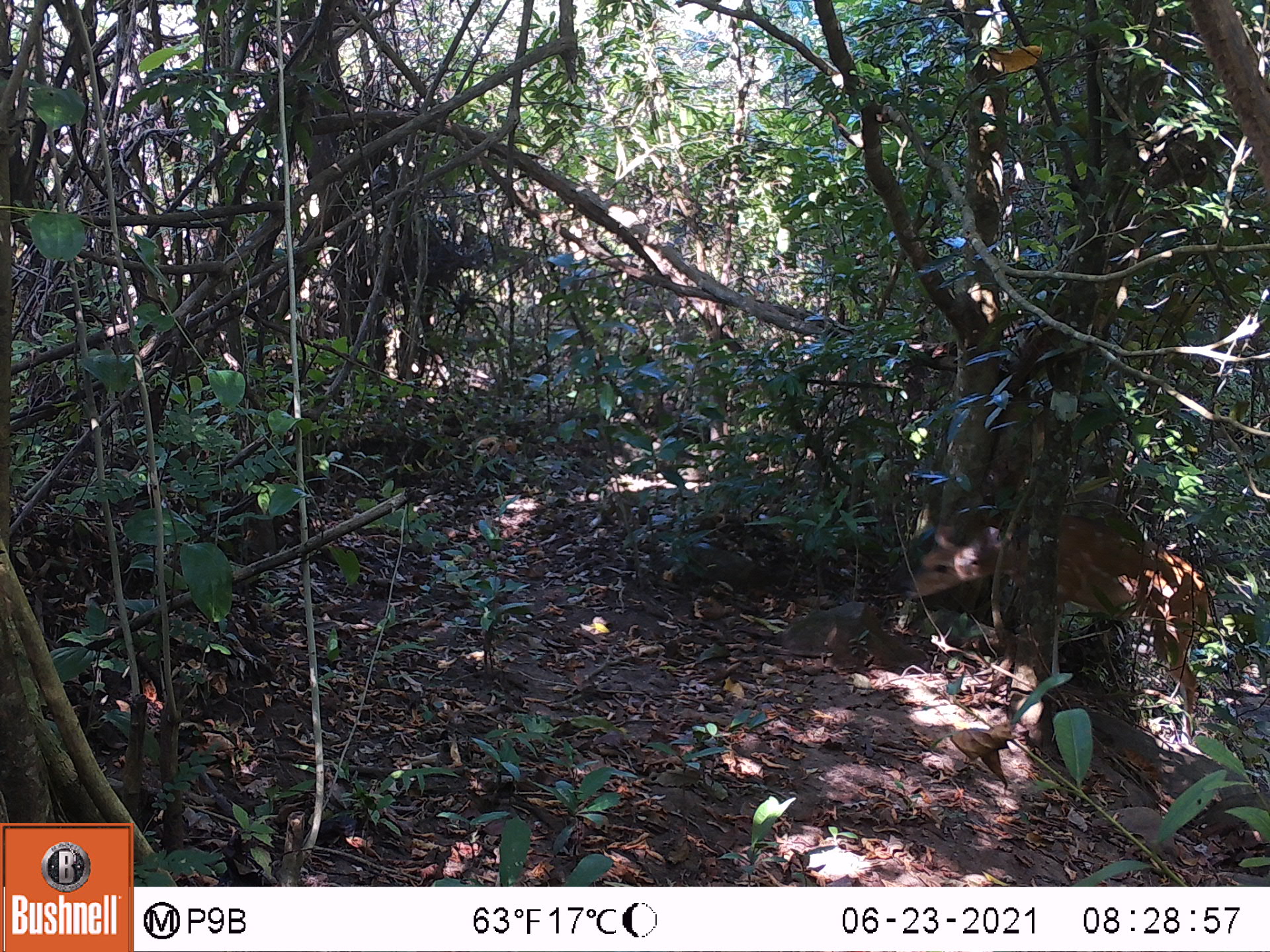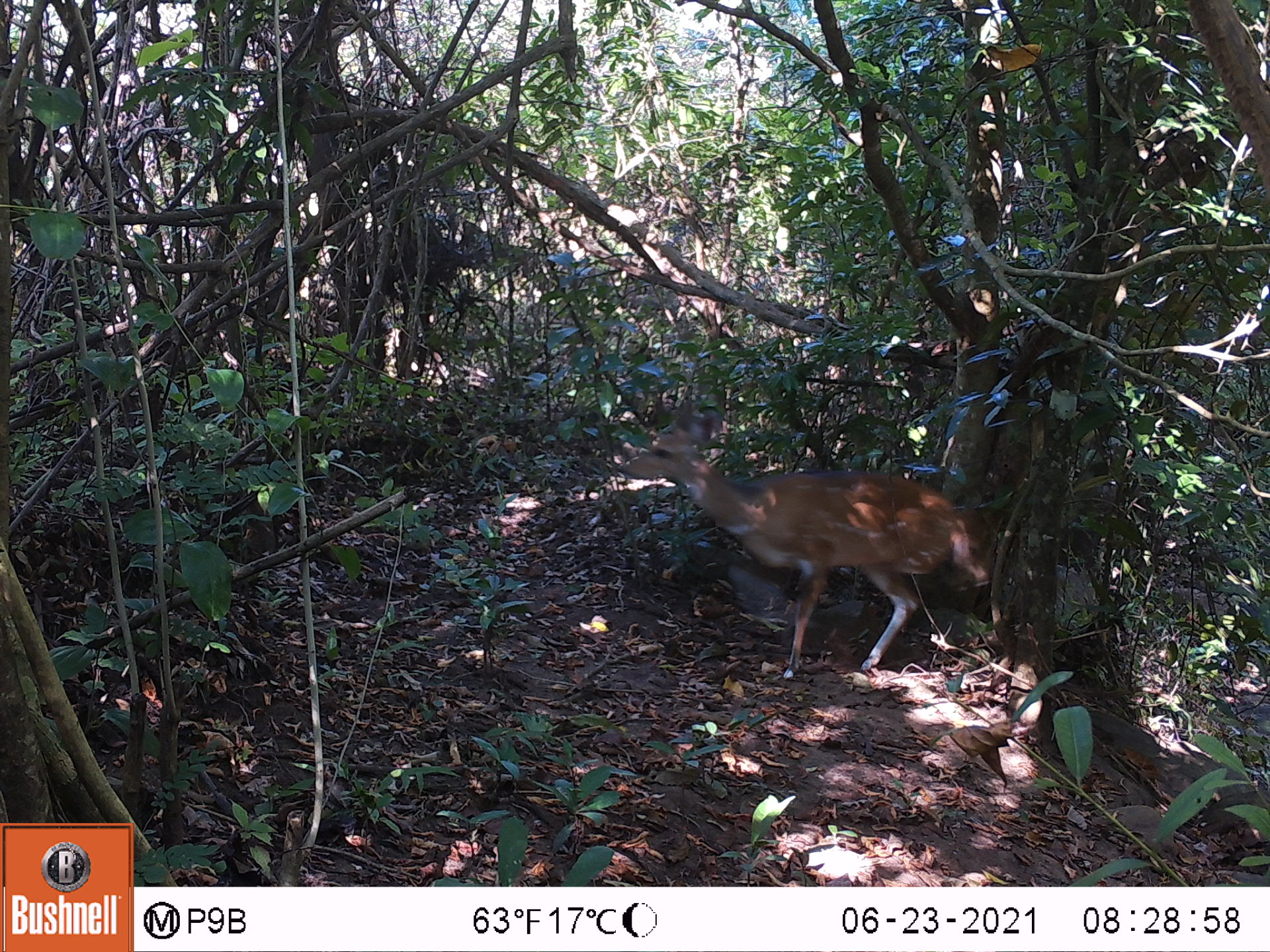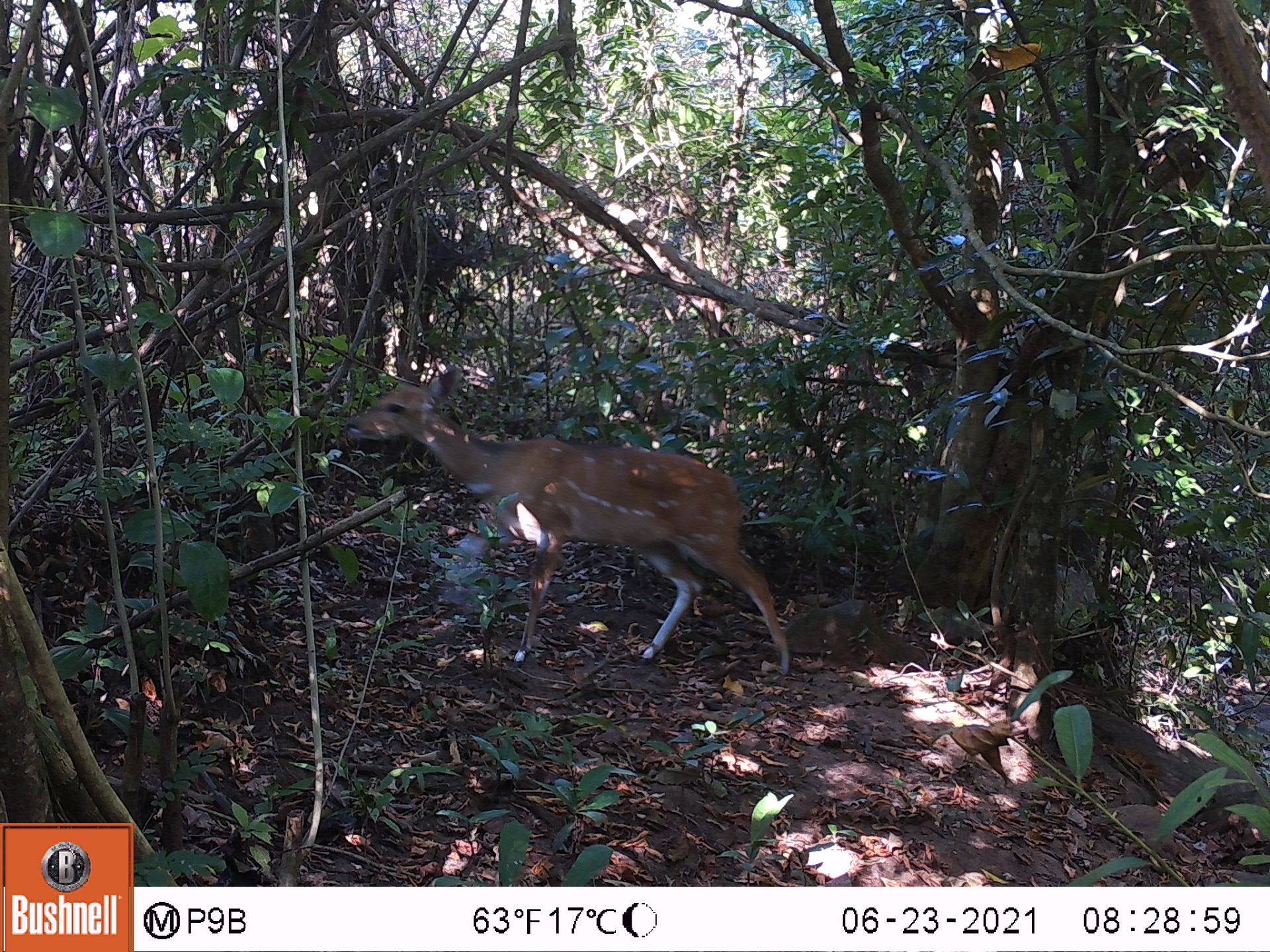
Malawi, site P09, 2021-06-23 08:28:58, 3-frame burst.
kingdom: Animalia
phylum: Chordata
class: Mammalia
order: Artiodactyla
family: Bovidae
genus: Tragelaphus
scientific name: Tragelaphus sylvaticus sylvaticus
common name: cape bushbuck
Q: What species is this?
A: Cape bushbuck (Tragelaphus sylvaticus sylvaticus).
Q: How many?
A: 1.